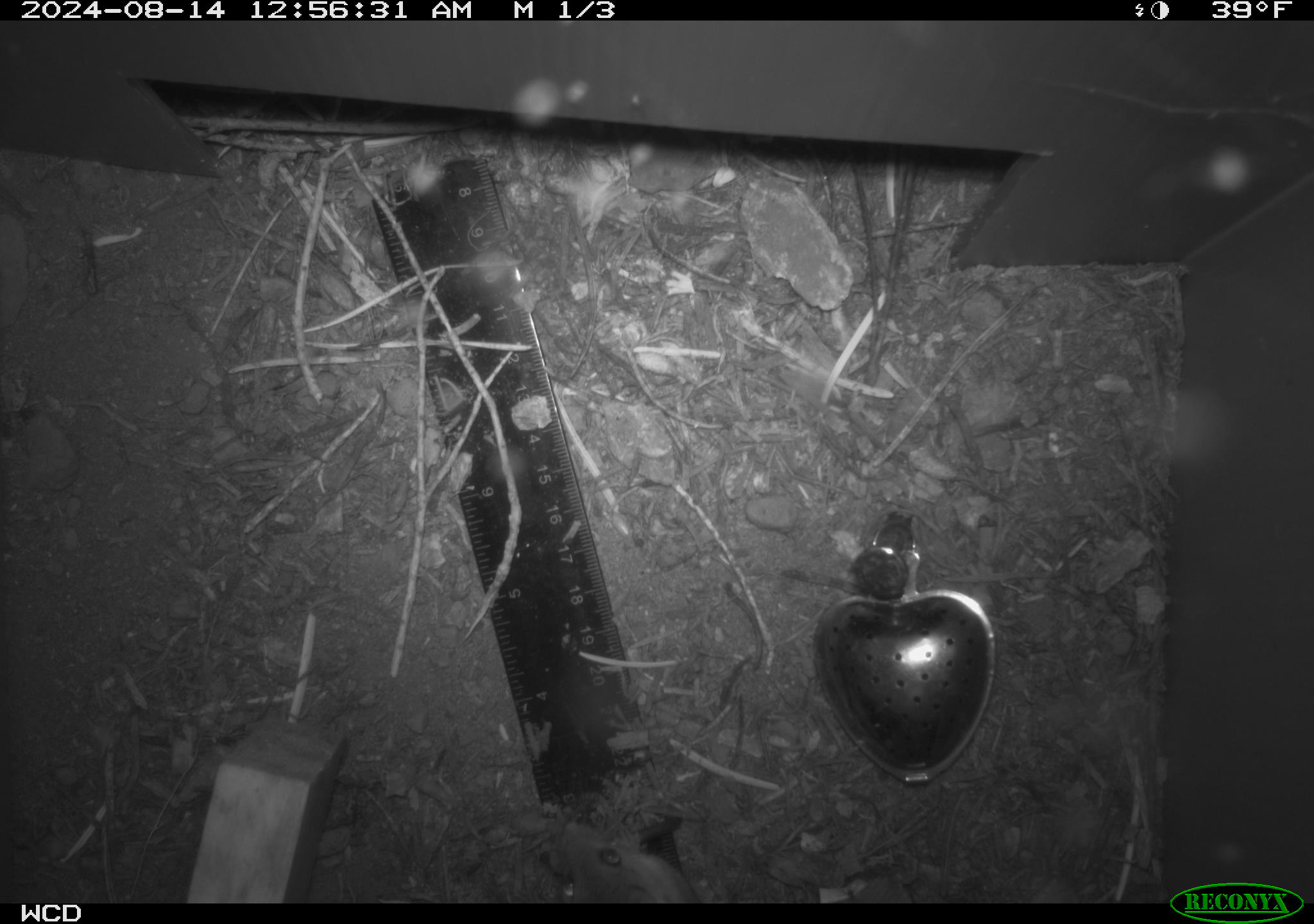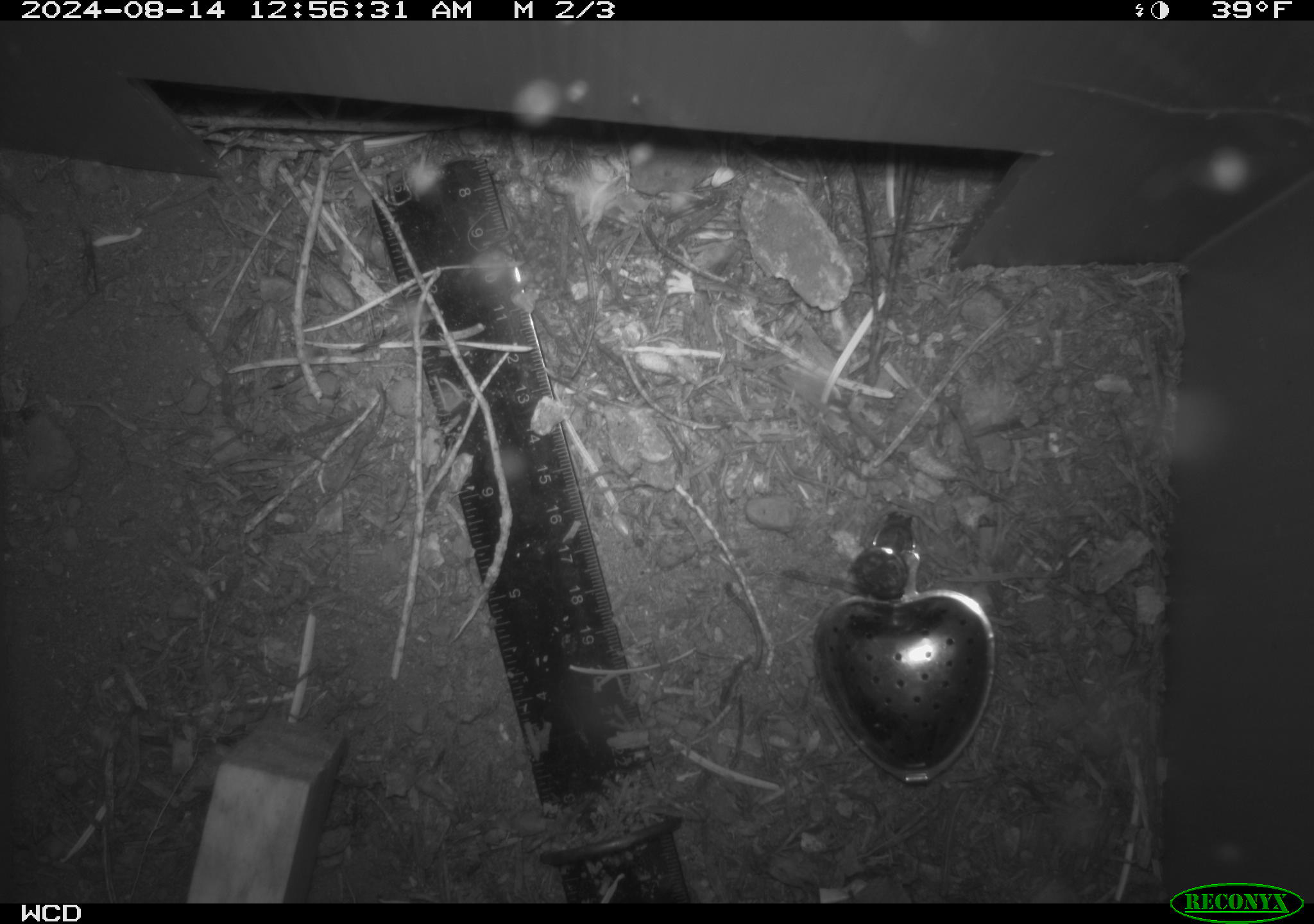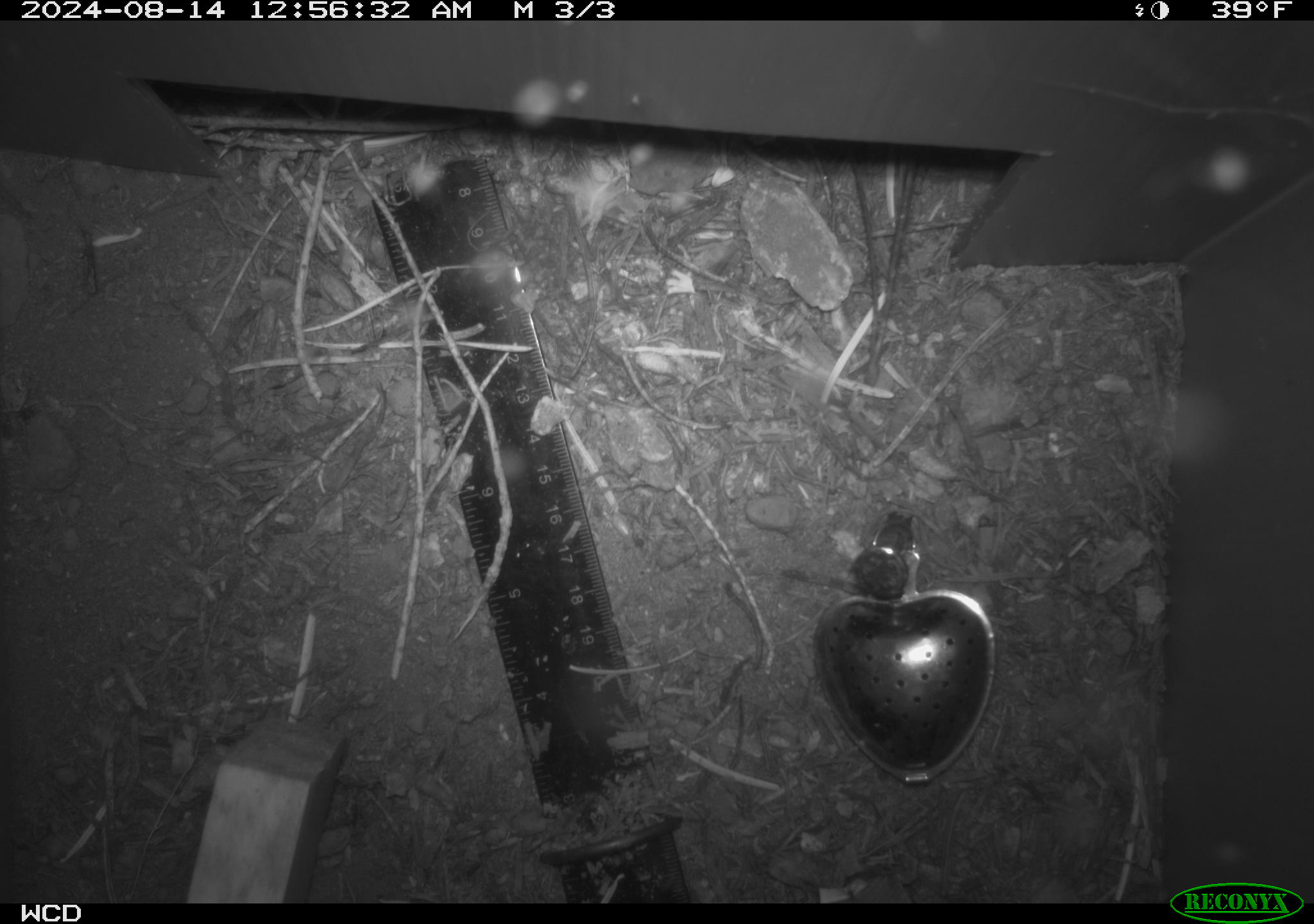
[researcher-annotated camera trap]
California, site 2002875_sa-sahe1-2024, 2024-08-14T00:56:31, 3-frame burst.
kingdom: Animalia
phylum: Chordata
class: Mammalia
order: Rodentia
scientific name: Rodentia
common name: rodent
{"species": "rodent (Rodentia)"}